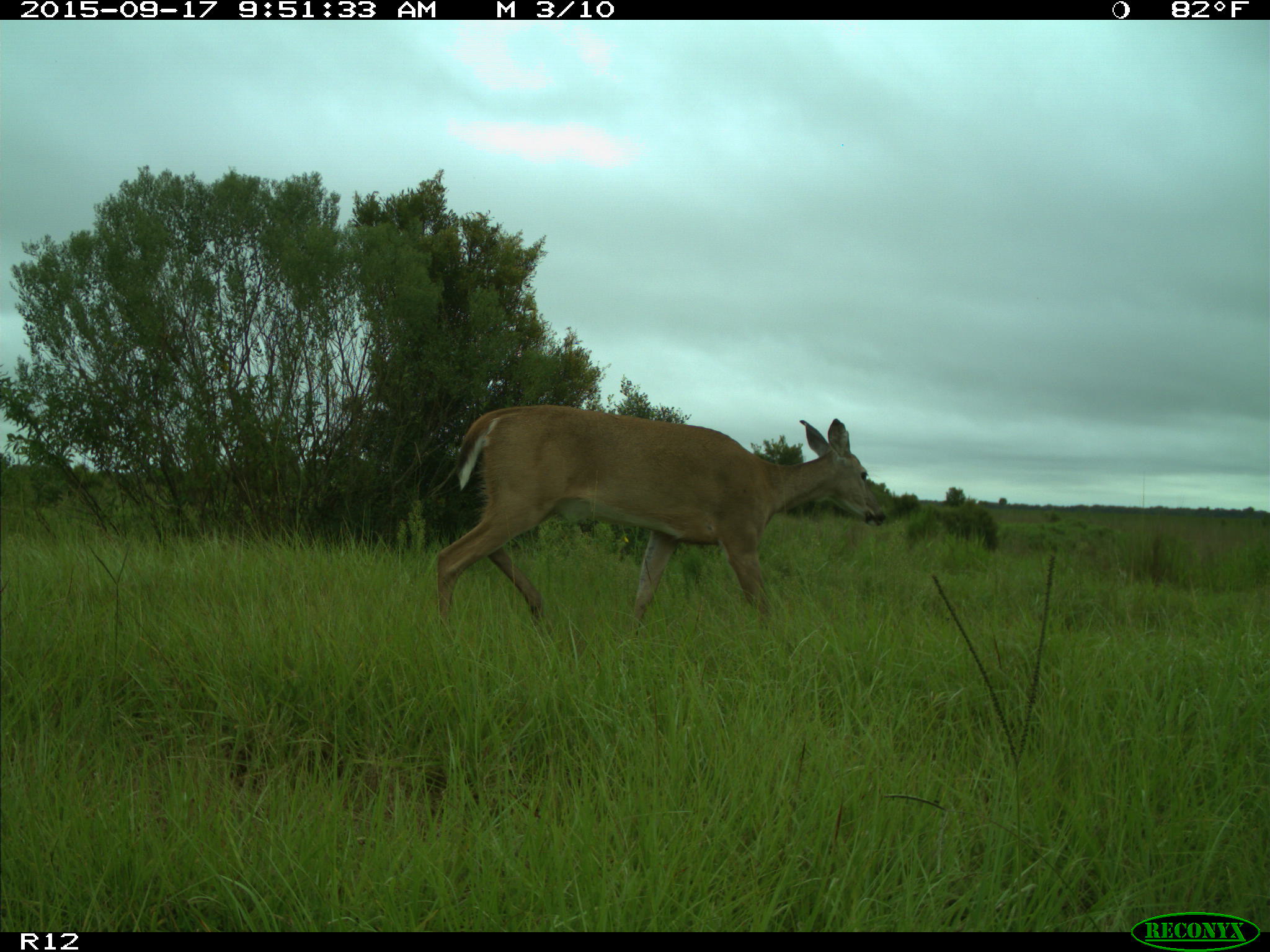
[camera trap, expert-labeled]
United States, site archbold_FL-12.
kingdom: Animalia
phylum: Chordata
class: Mammalia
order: Artiodactyla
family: Cervidae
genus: Odocoileus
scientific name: Odocoileus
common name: deer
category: unidentified deer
Unidentified deer (deer) (Odocoileus).